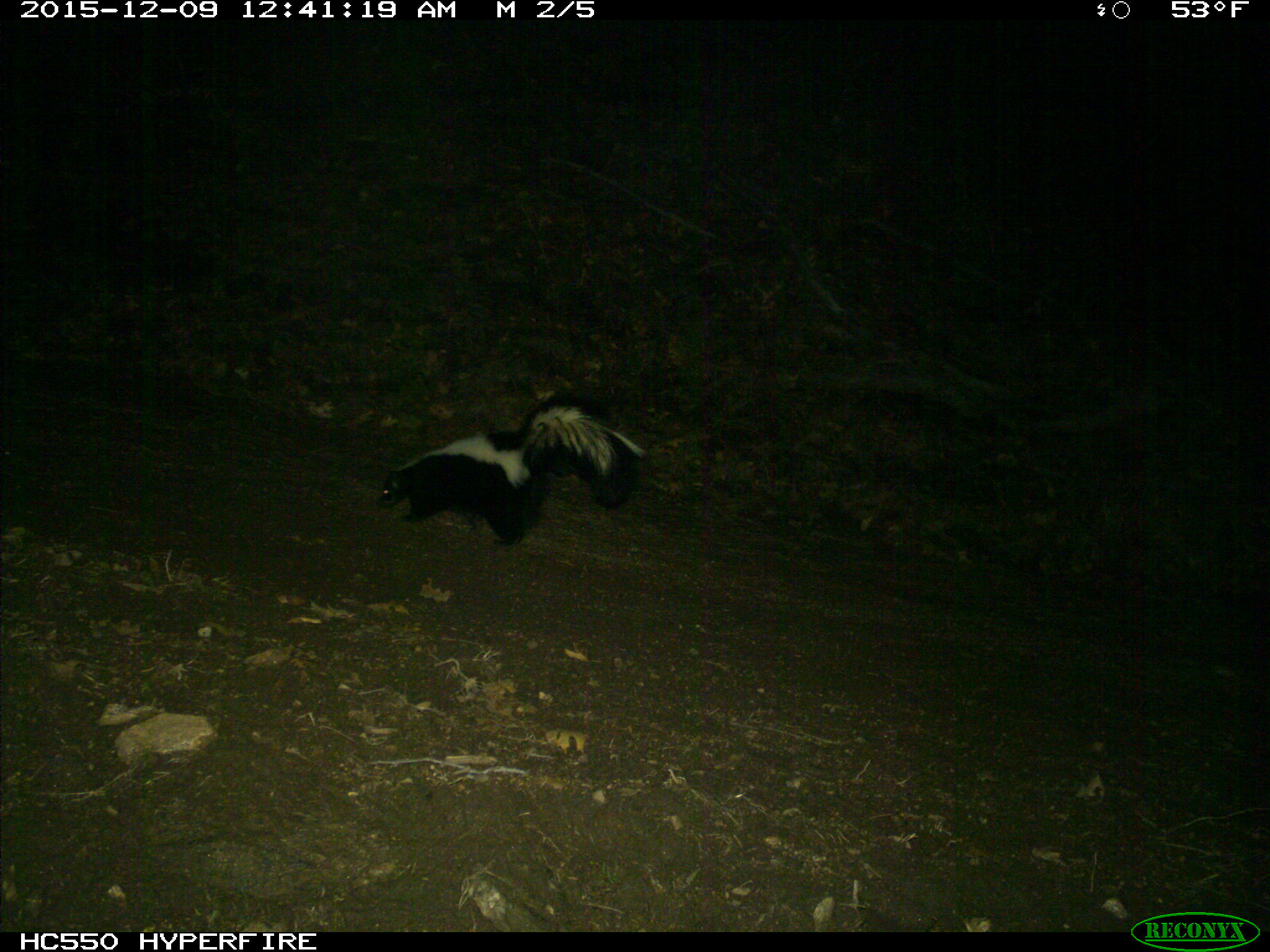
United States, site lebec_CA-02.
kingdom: Animalia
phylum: Chordata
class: Mammalia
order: Carnivora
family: Mephitidae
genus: Mephitis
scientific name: Mephitis mephitis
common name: striped skunk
Mephitis mephitis (striped skunk).